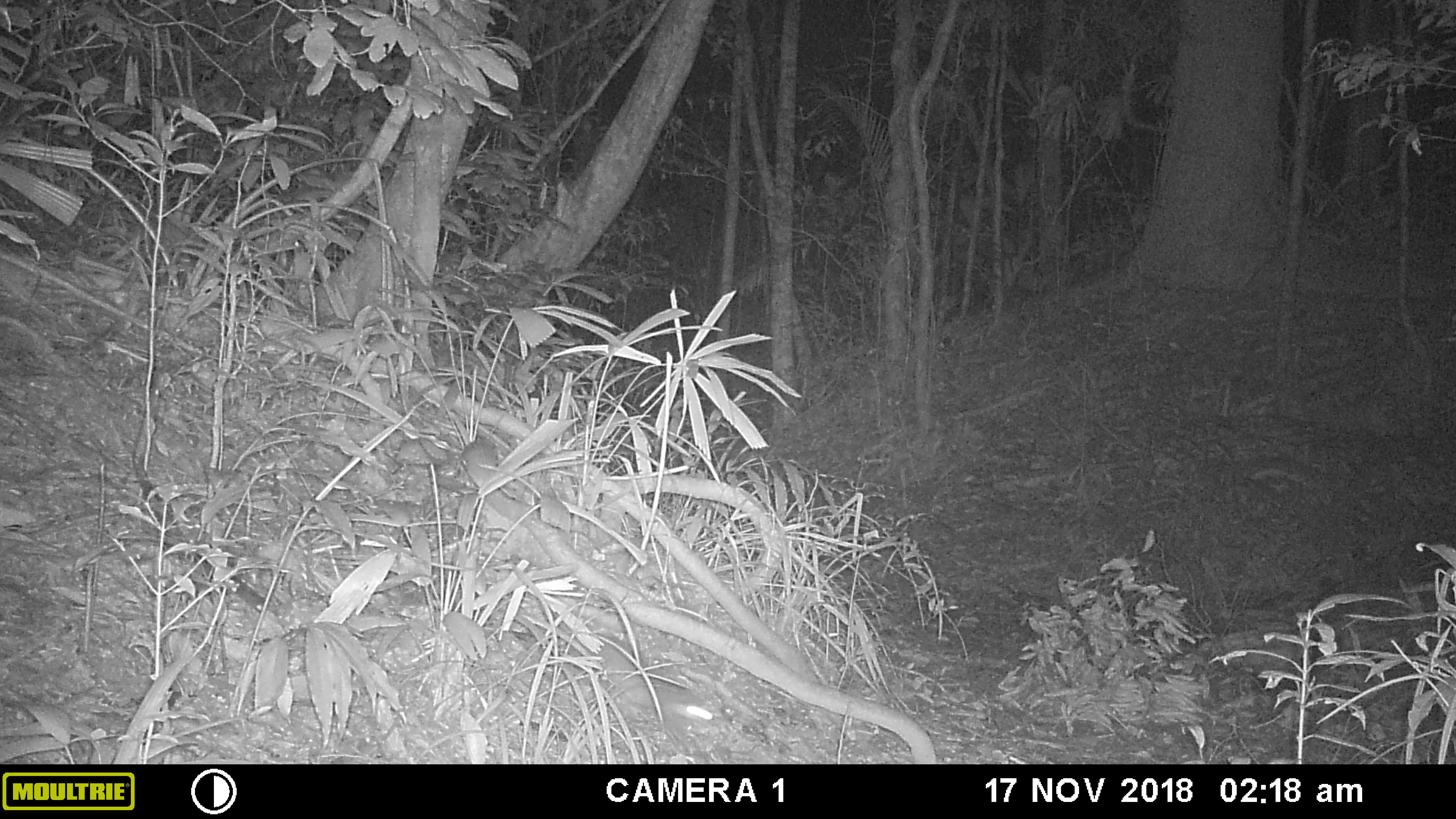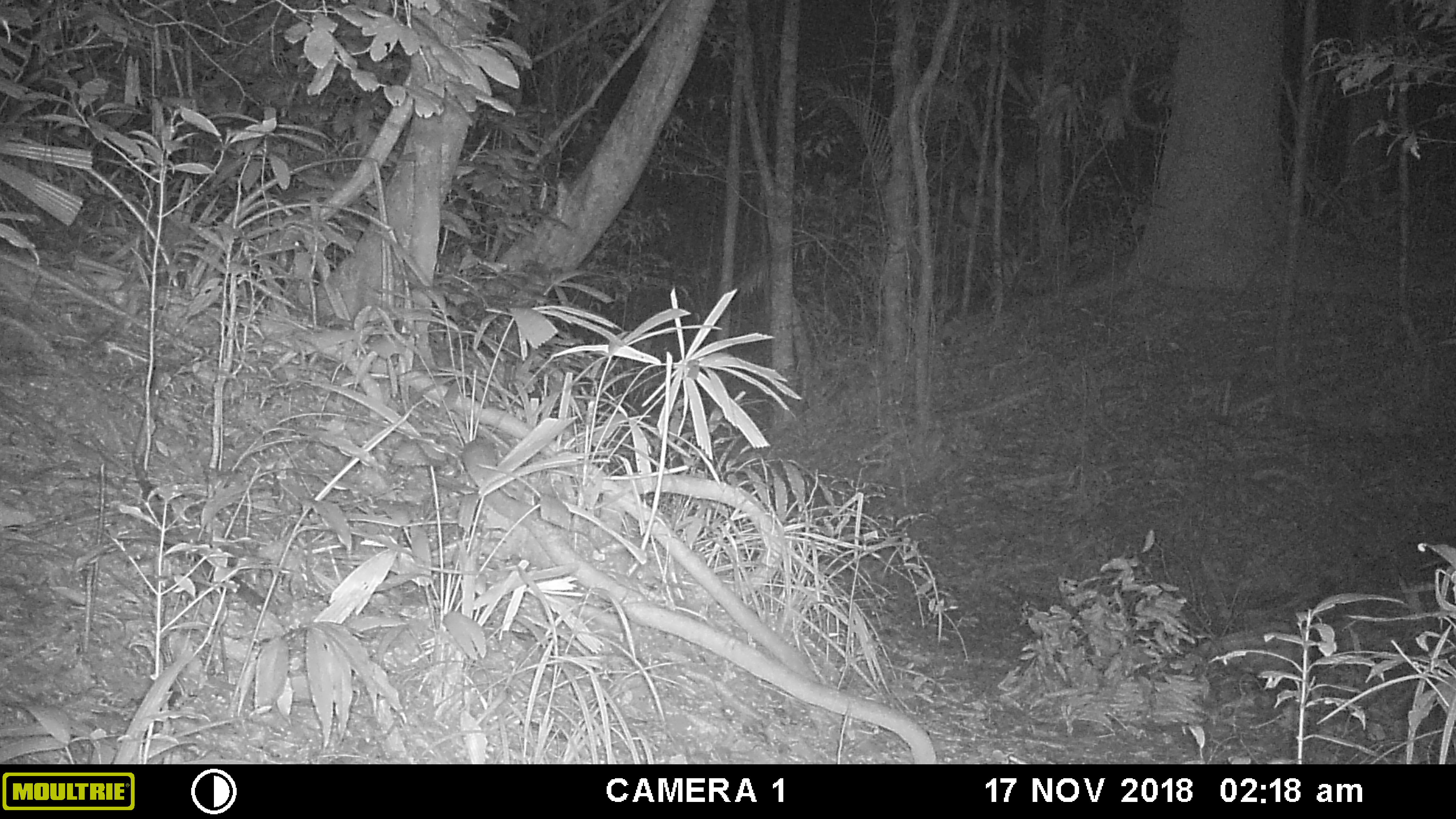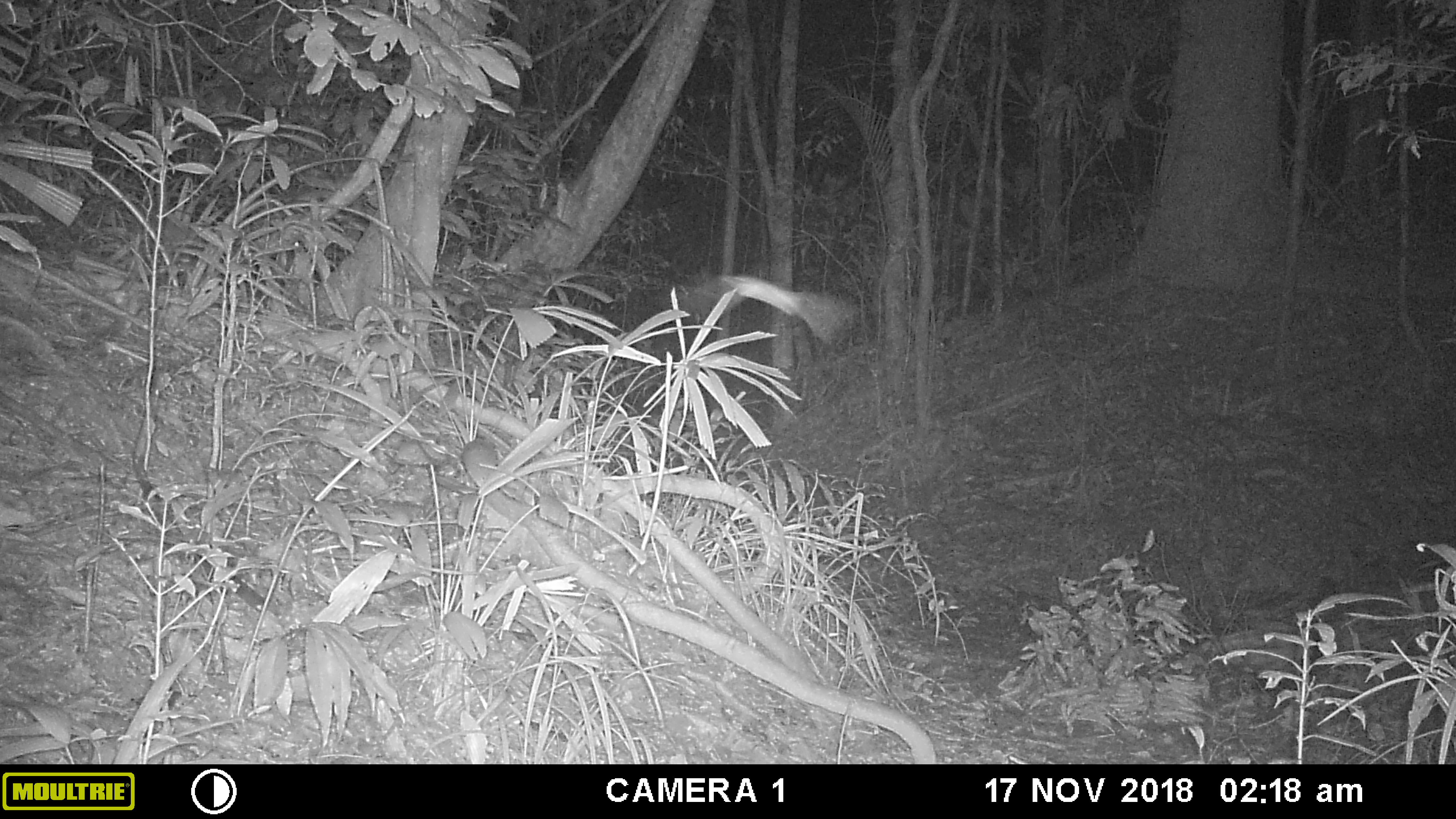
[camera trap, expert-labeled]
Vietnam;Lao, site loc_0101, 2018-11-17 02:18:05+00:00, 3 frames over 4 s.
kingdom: Animalia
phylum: Chordata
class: Mammalia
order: Carnivora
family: Mustelidae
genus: Melogale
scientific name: Melogale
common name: ferret badger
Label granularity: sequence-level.